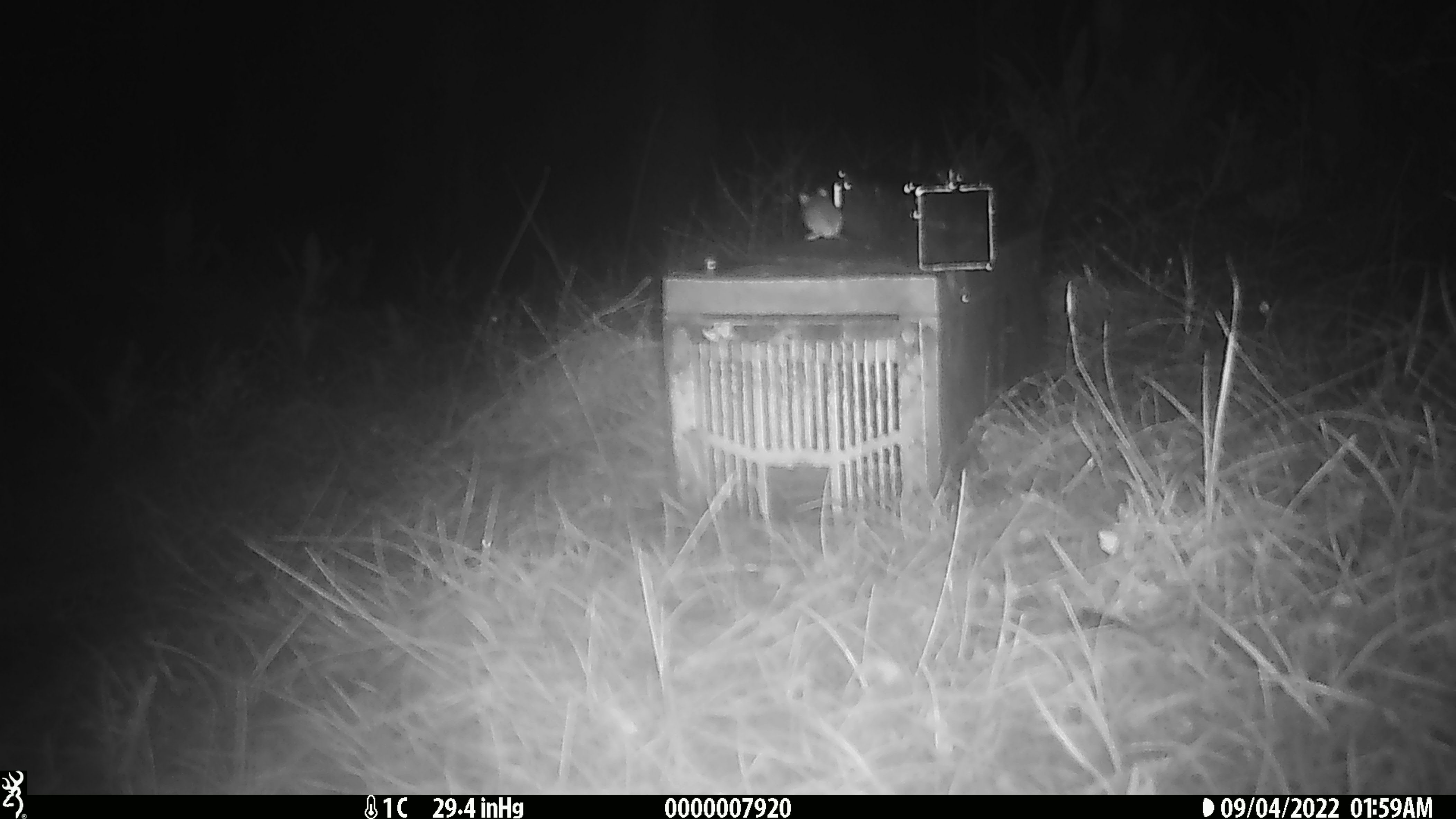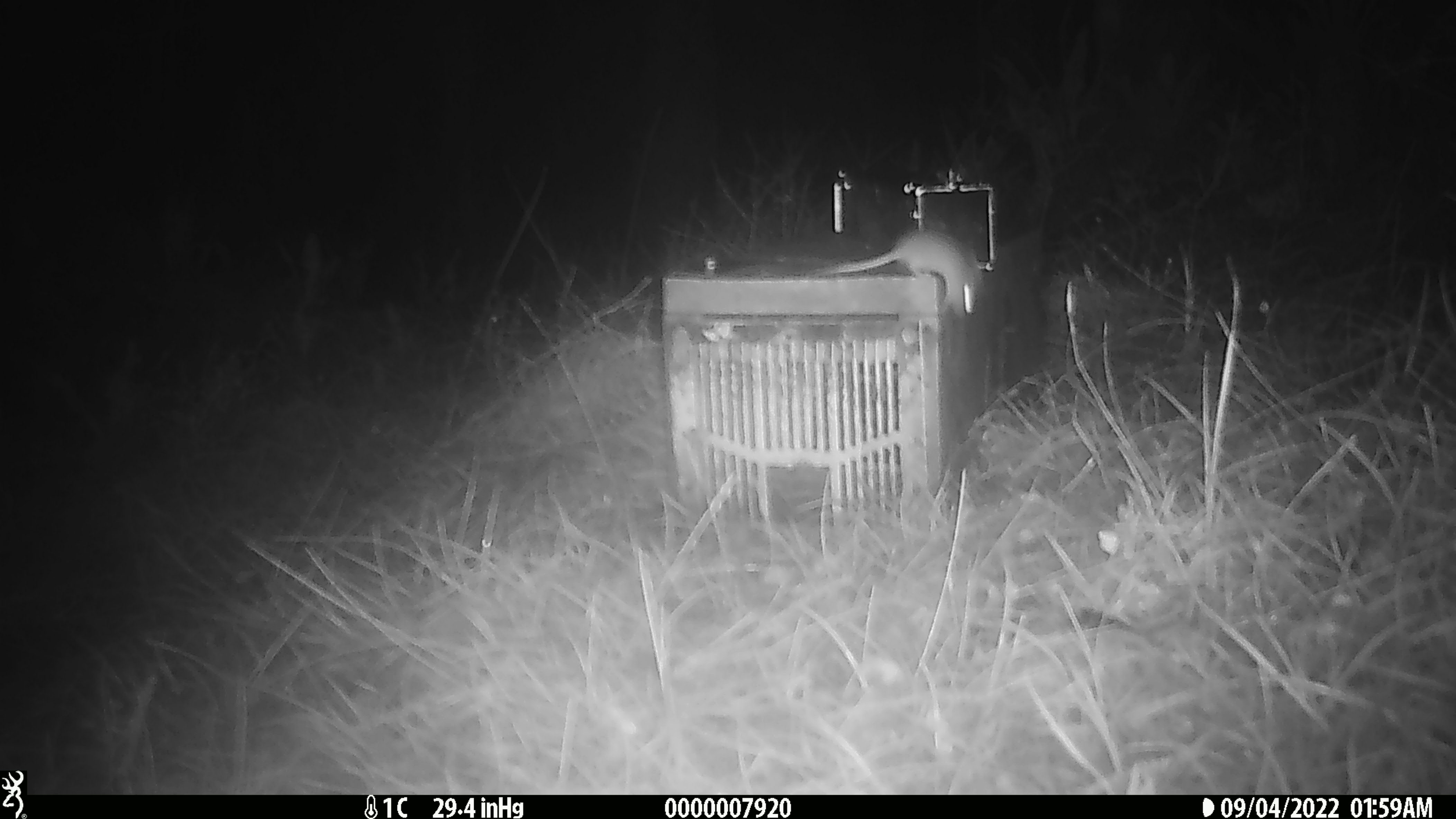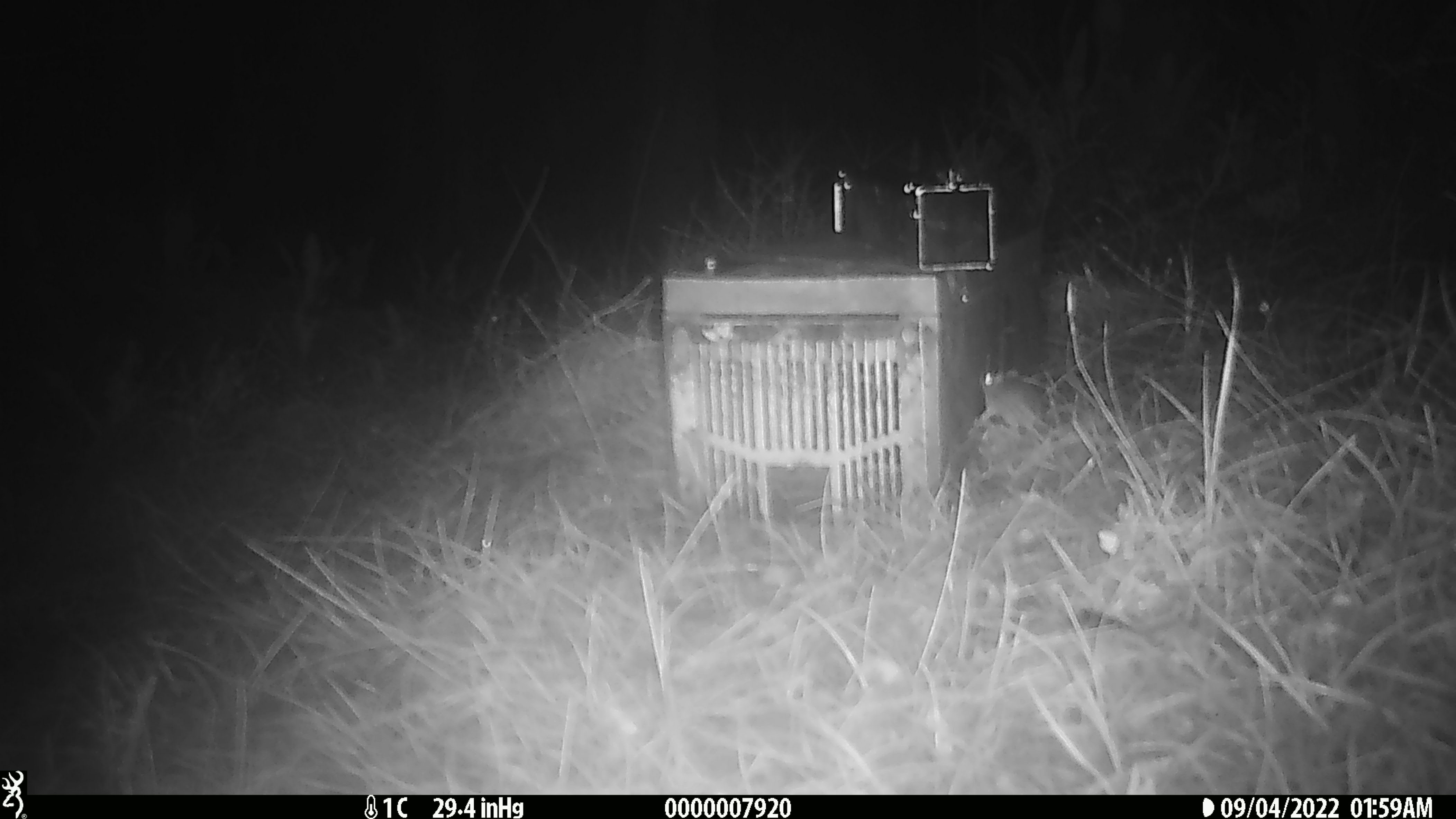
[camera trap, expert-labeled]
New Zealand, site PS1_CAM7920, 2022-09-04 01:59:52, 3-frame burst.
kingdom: Animalia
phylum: Chordata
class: Mammalia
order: Rodentia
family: Muridae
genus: Mus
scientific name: Mus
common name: mouse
Mouse (Mus).